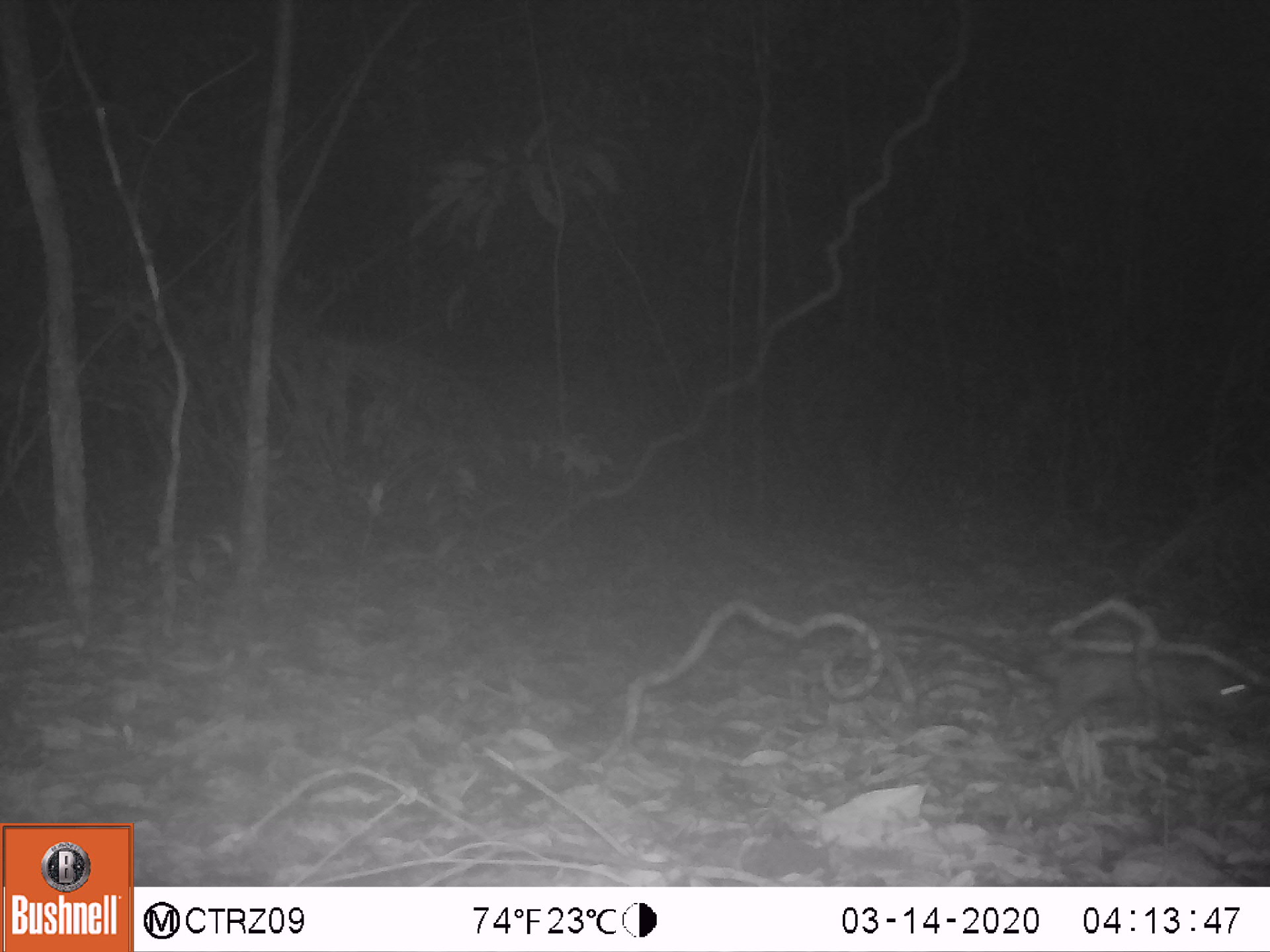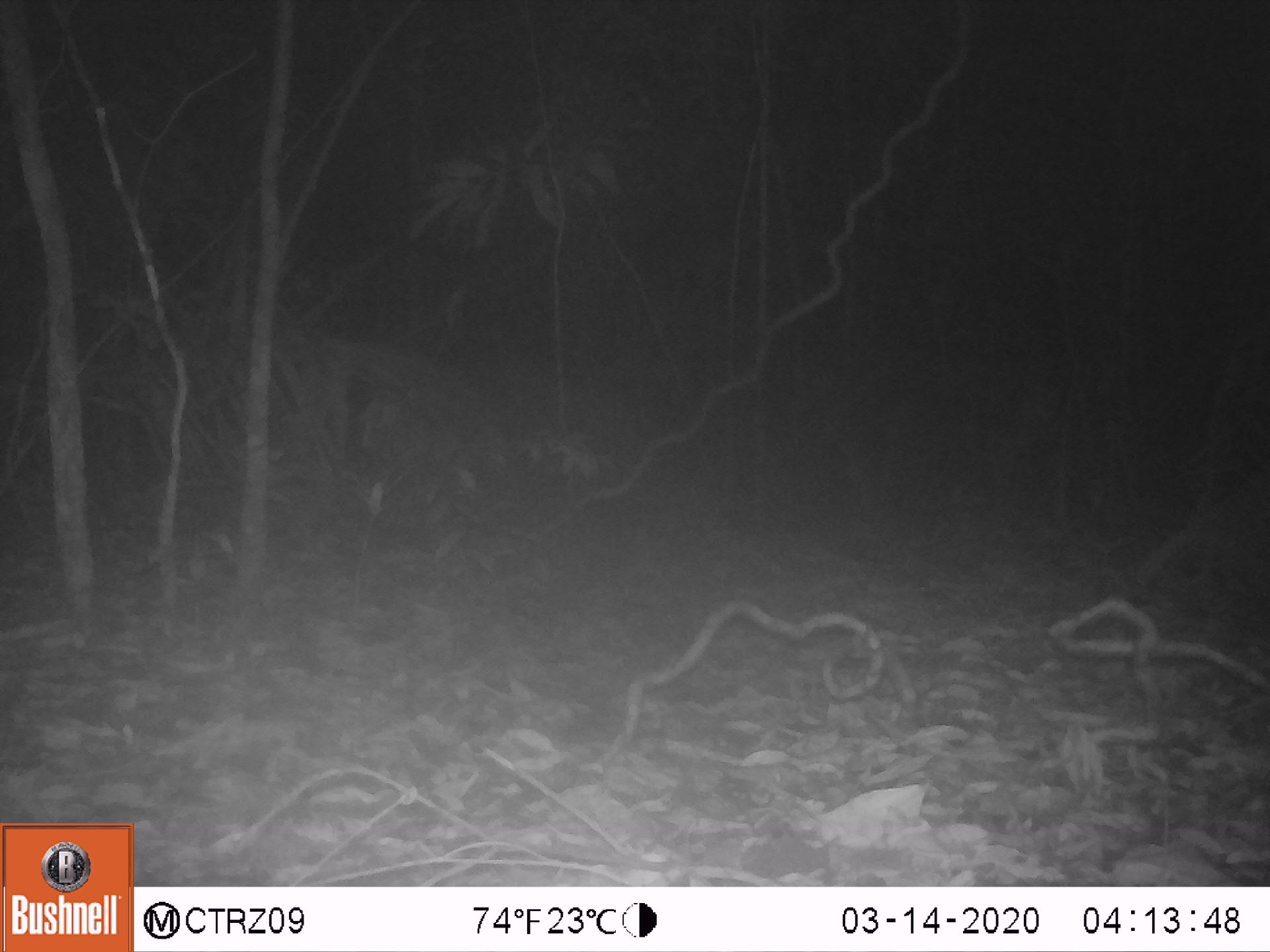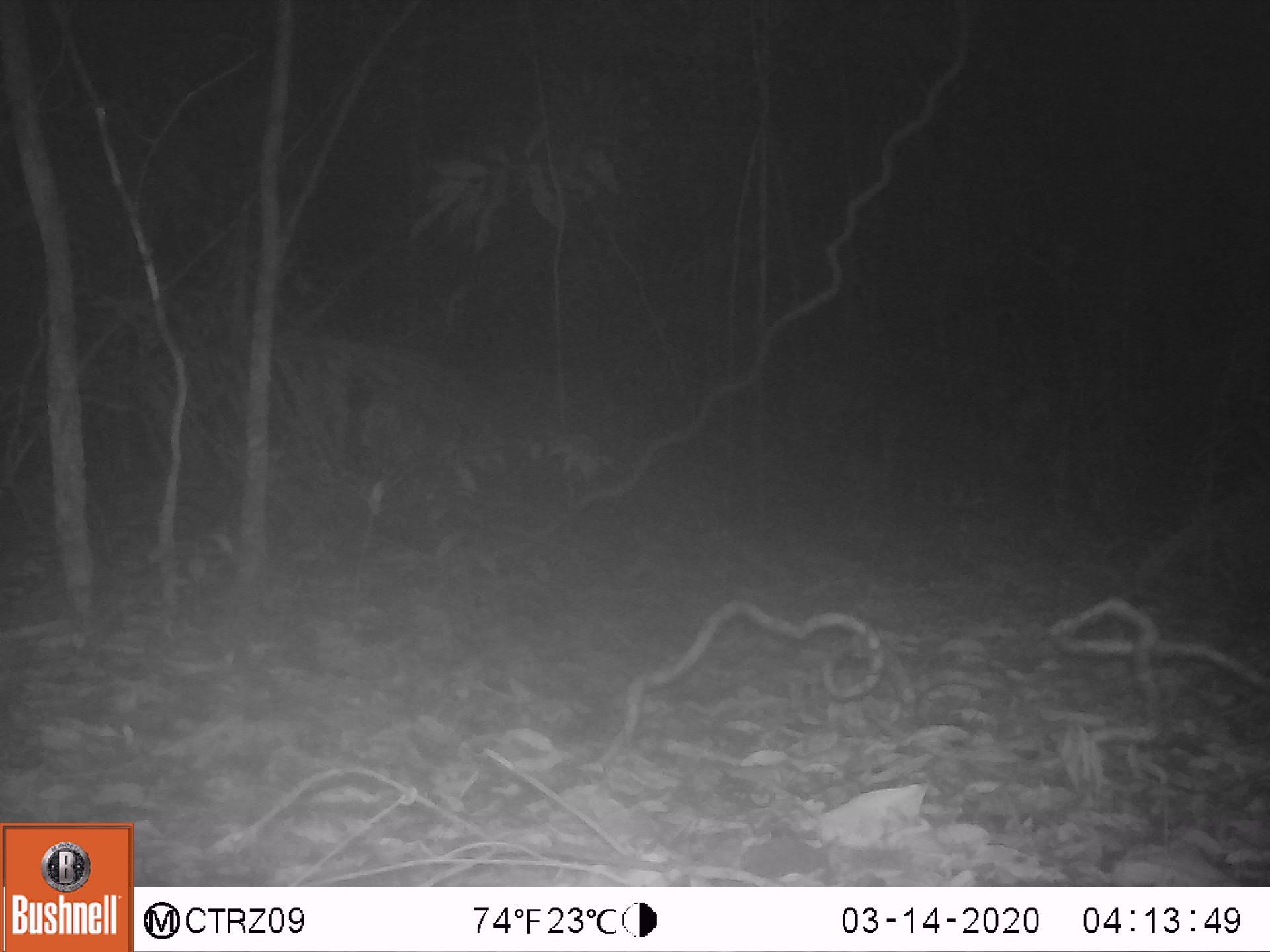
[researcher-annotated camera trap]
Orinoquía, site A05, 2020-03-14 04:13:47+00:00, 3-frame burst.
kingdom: Animalia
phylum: Chordata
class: Mammalia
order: Didelphimorphia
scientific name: Didelphimorphia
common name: possum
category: unknown possum